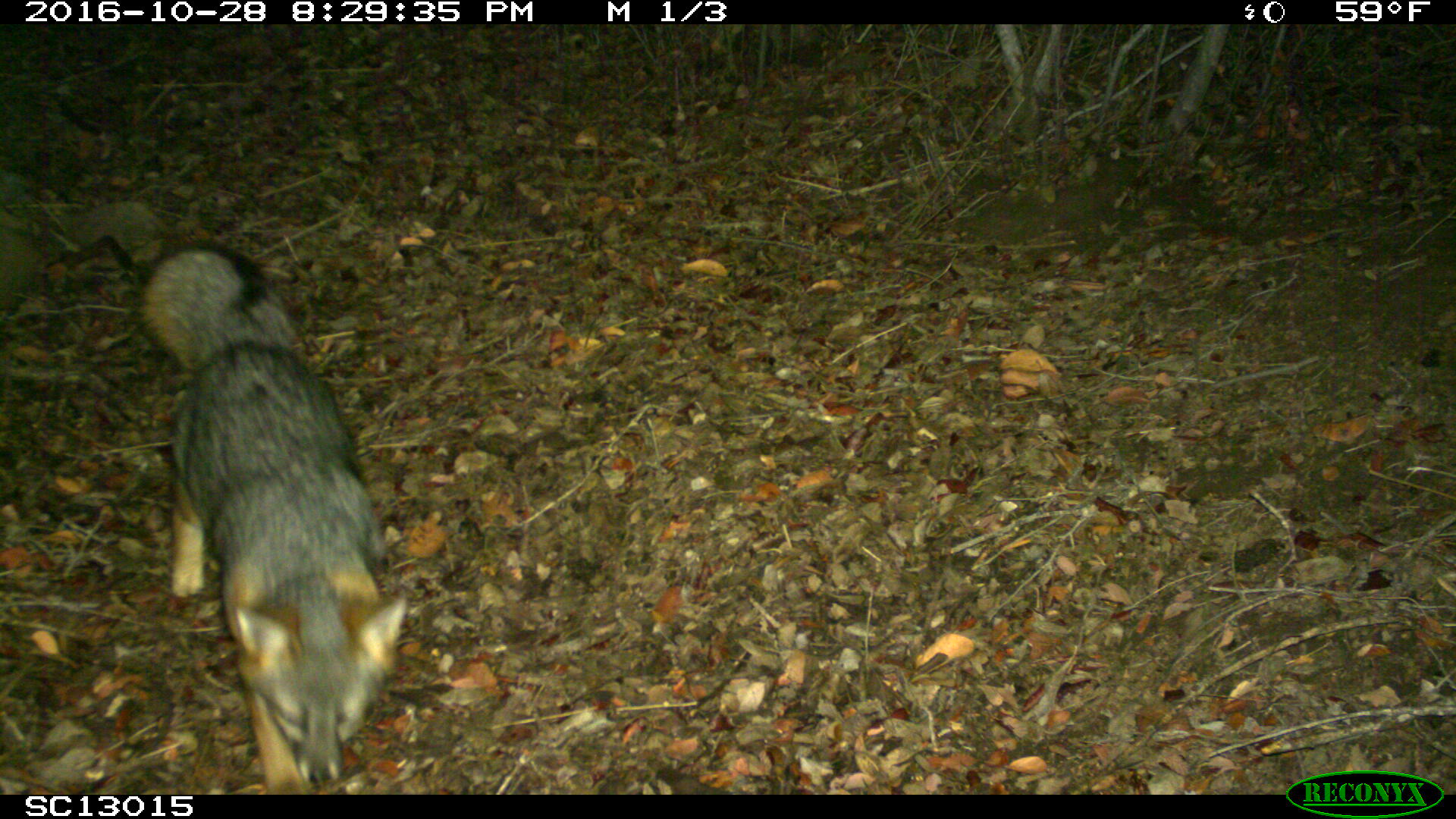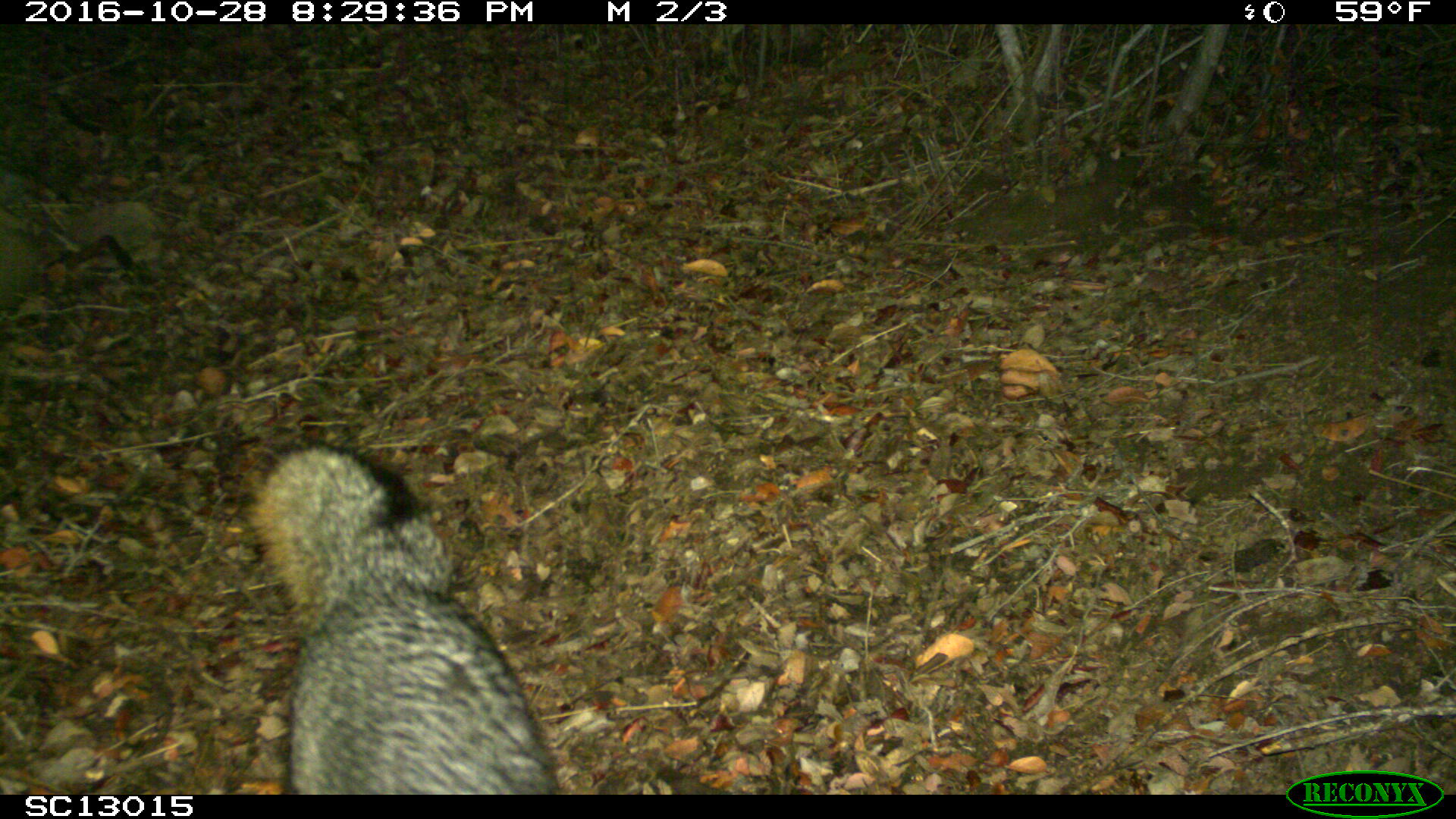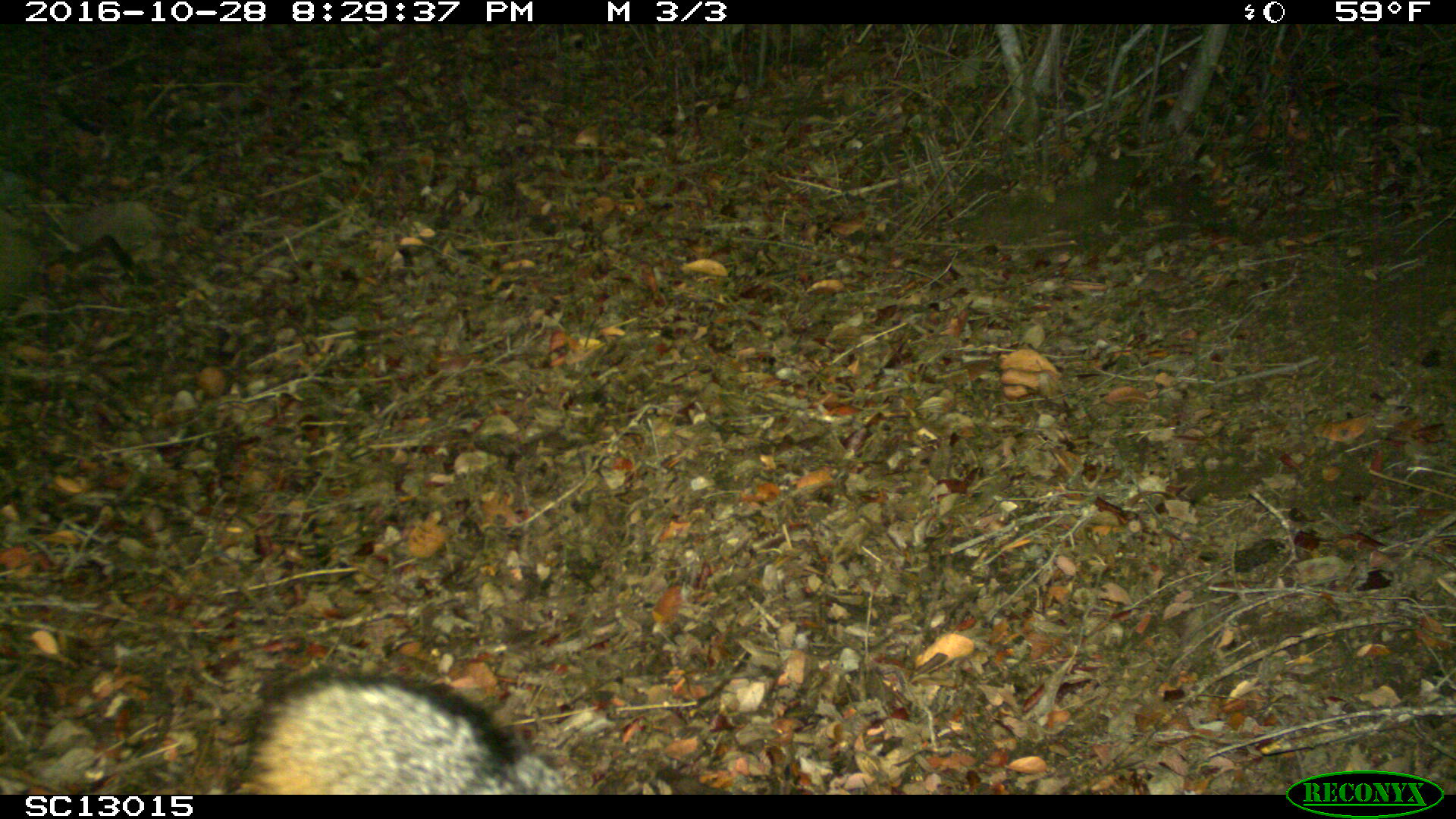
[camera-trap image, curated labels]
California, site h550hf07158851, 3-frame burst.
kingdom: Animalia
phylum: Chordata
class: Mammalia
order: Carnivora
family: Canidae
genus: Urocyon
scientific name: Urocyon littoralis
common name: island fox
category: fox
Fox (island fox) (Urocyon littoralis).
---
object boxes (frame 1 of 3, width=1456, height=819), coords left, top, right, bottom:
fox: 135, 238, 410, 794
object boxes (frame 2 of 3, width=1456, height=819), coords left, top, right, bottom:
fox: 248, 444, 559, 794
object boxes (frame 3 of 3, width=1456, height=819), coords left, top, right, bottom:
fox: 228, 670, 586, 792